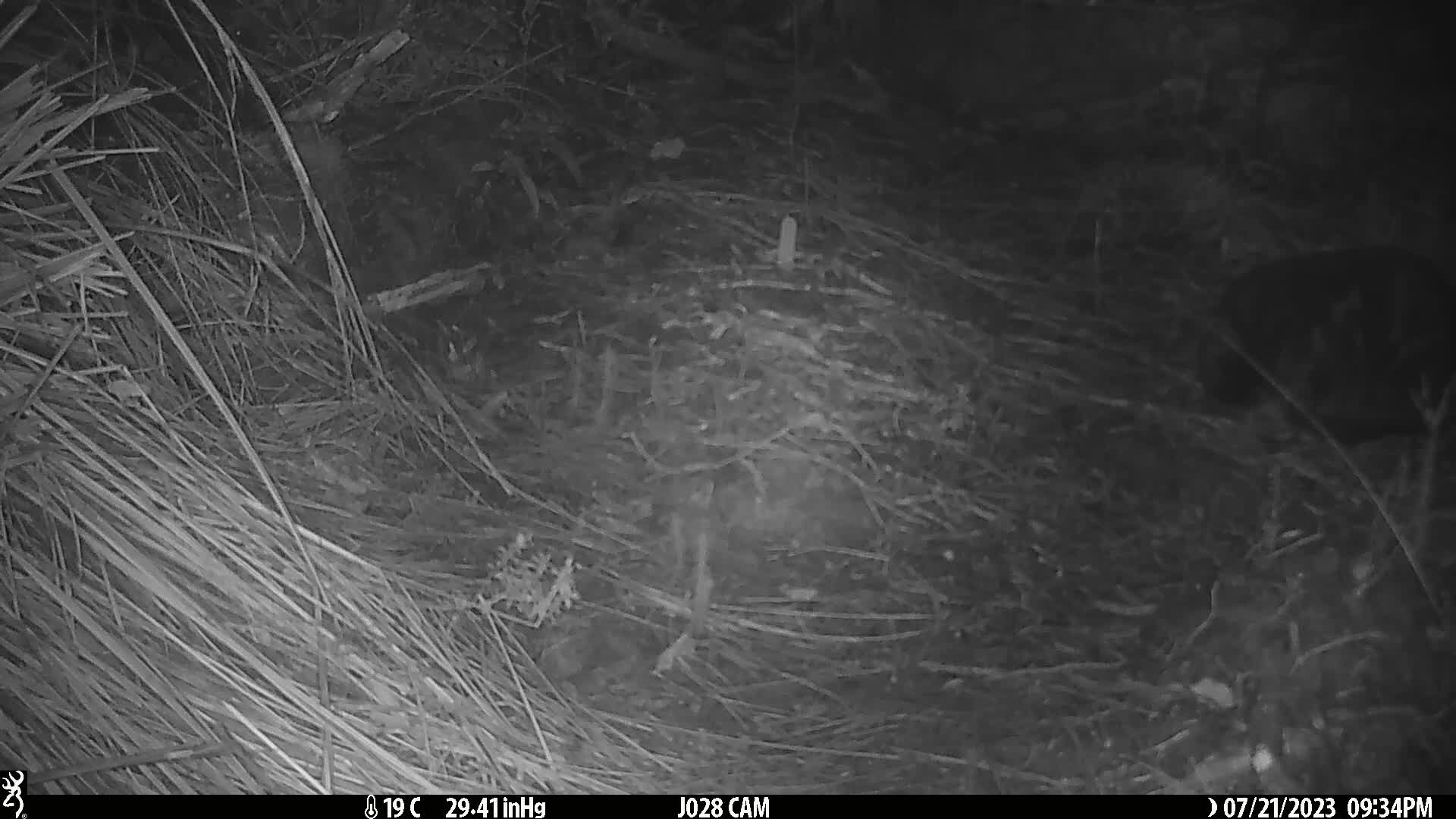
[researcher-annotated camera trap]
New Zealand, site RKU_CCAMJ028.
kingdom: Animalia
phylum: Chordata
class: Mammalia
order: Carnivora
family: Felidae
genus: Felis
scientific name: Felis catus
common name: domestic cat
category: cat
Cat (domestic cat) (Felis catus).